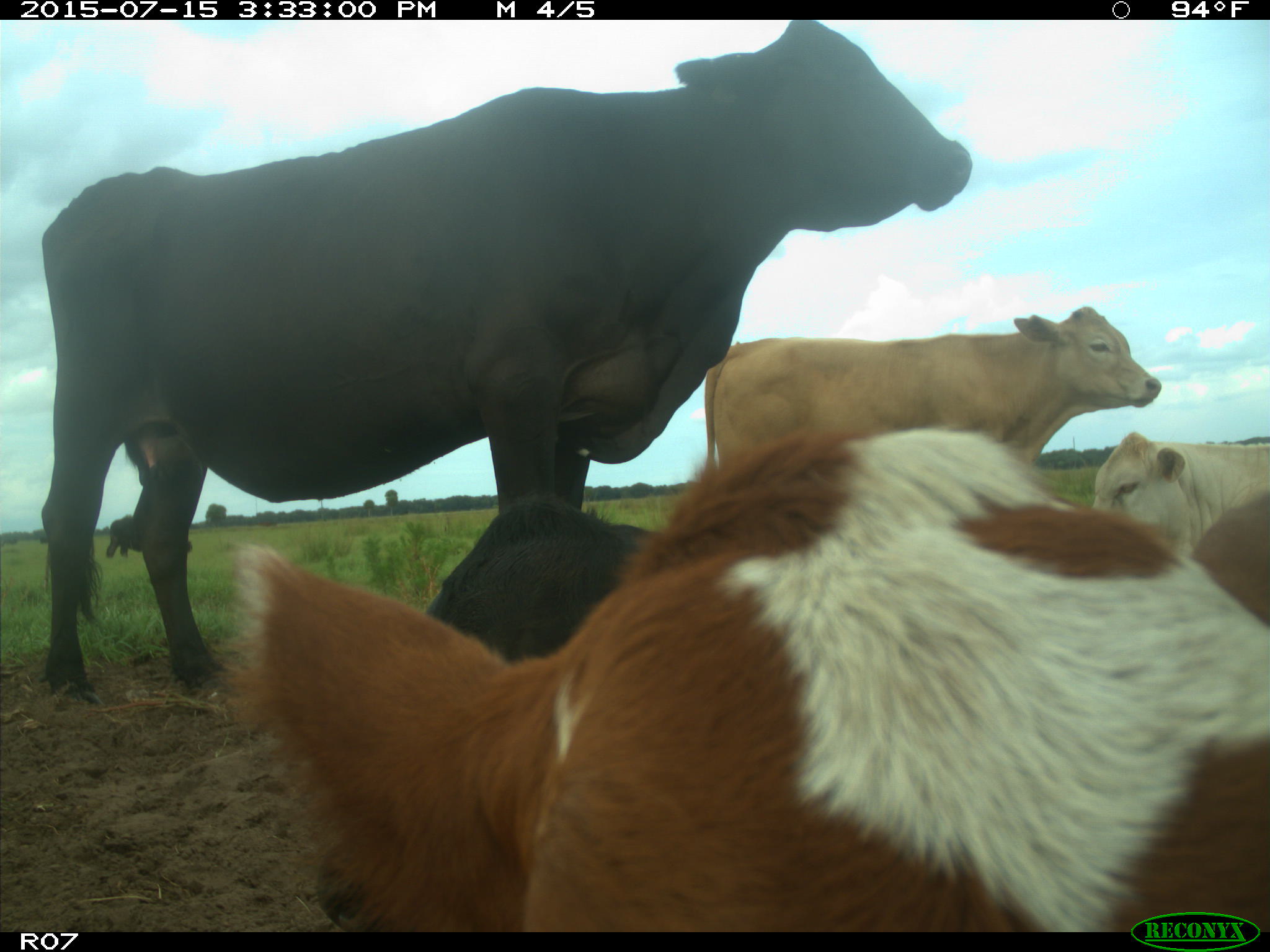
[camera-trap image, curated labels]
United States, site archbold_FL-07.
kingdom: Animalia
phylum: Chordata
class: Mammalia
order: Artiodactyla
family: Bovidae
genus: Bos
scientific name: Bos taurus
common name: domestic cow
Bos taurus (domestic cow).